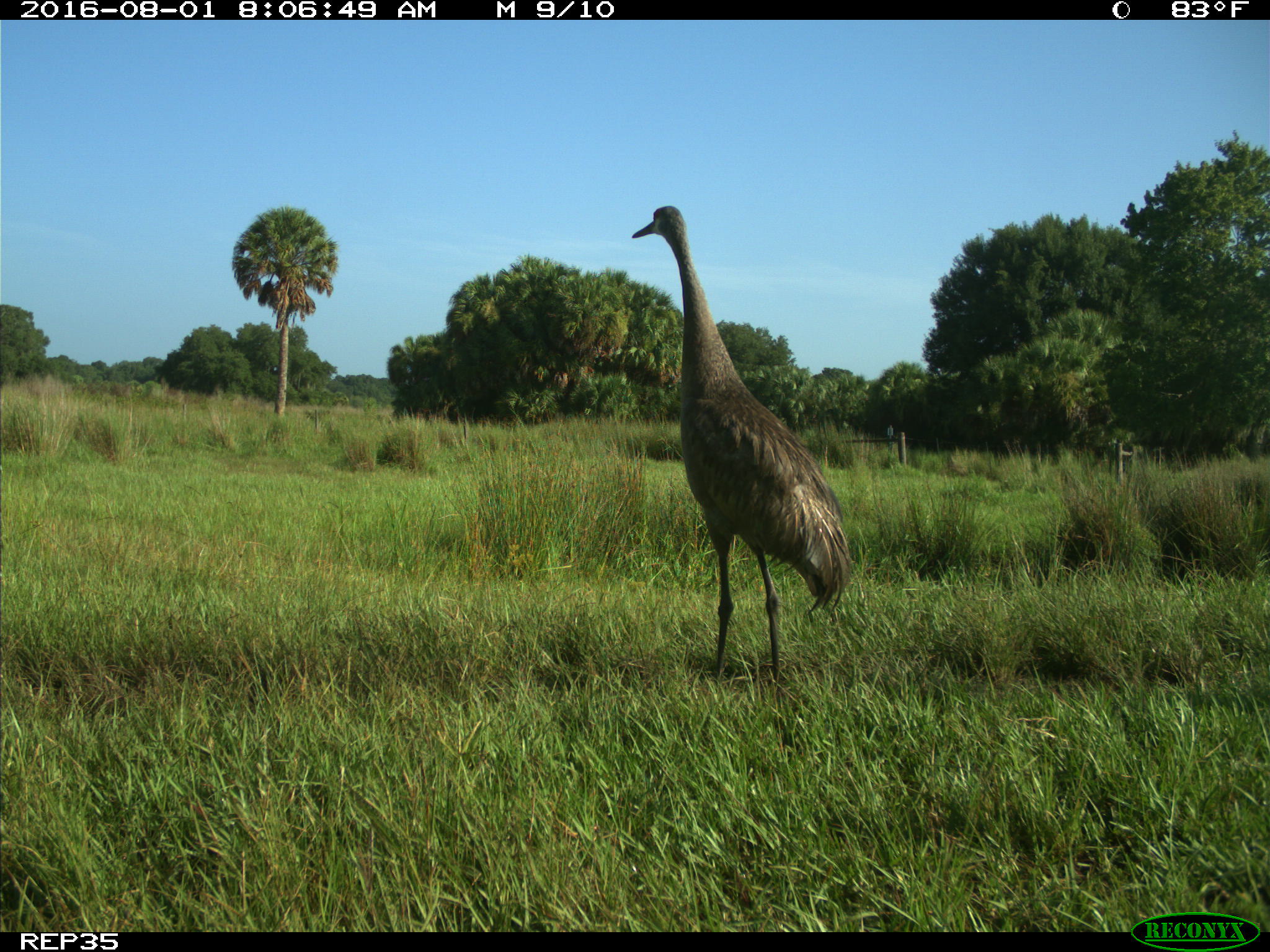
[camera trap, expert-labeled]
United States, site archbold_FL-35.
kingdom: Animalia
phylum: Chordata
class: Aves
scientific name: Aves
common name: birds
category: unidentified bird